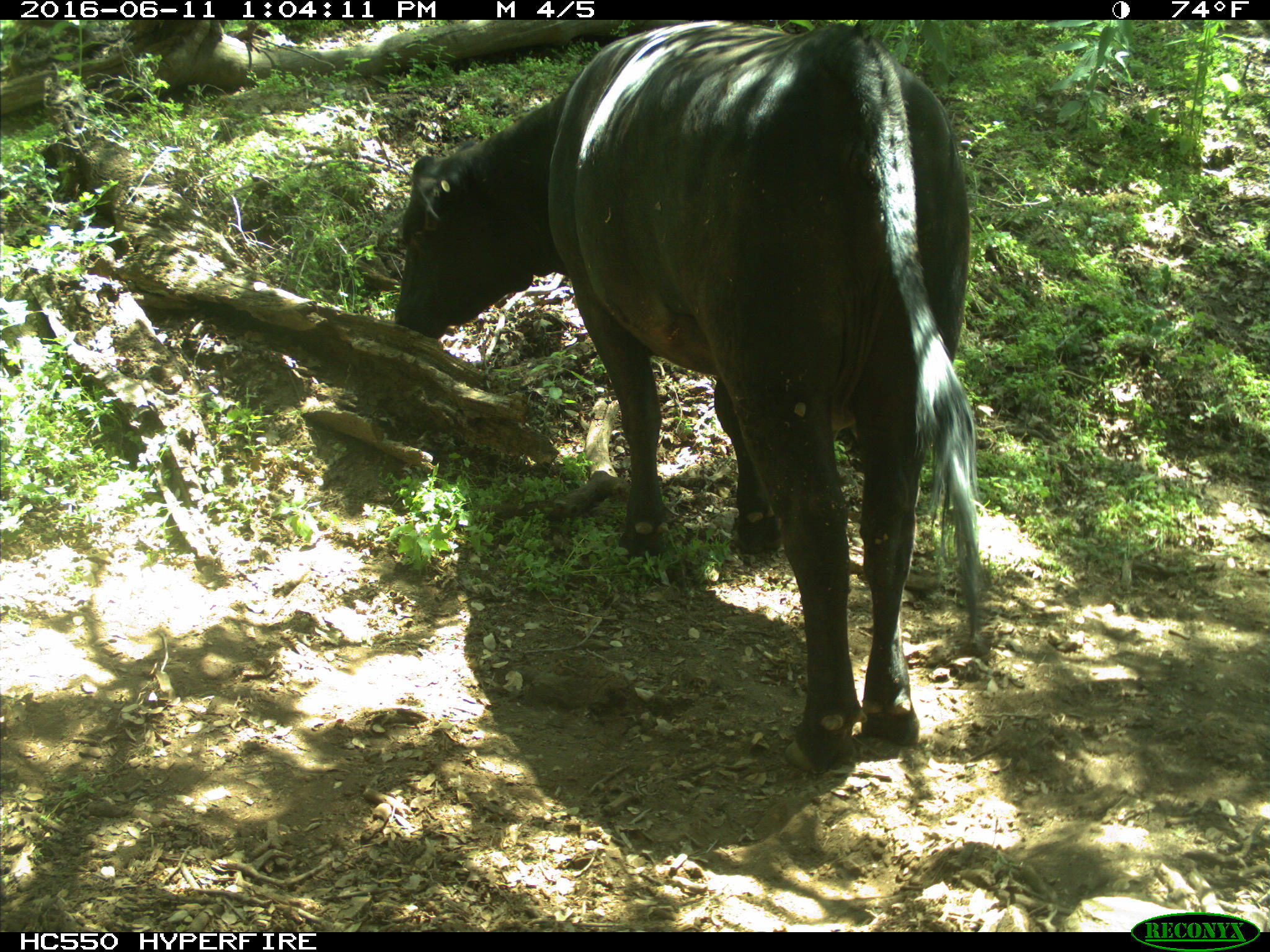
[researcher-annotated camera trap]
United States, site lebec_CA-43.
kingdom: Animalia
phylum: Chordata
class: Mammalia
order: Artiodactyla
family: Bovidae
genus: Bos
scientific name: Bos taurus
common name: domestic cow